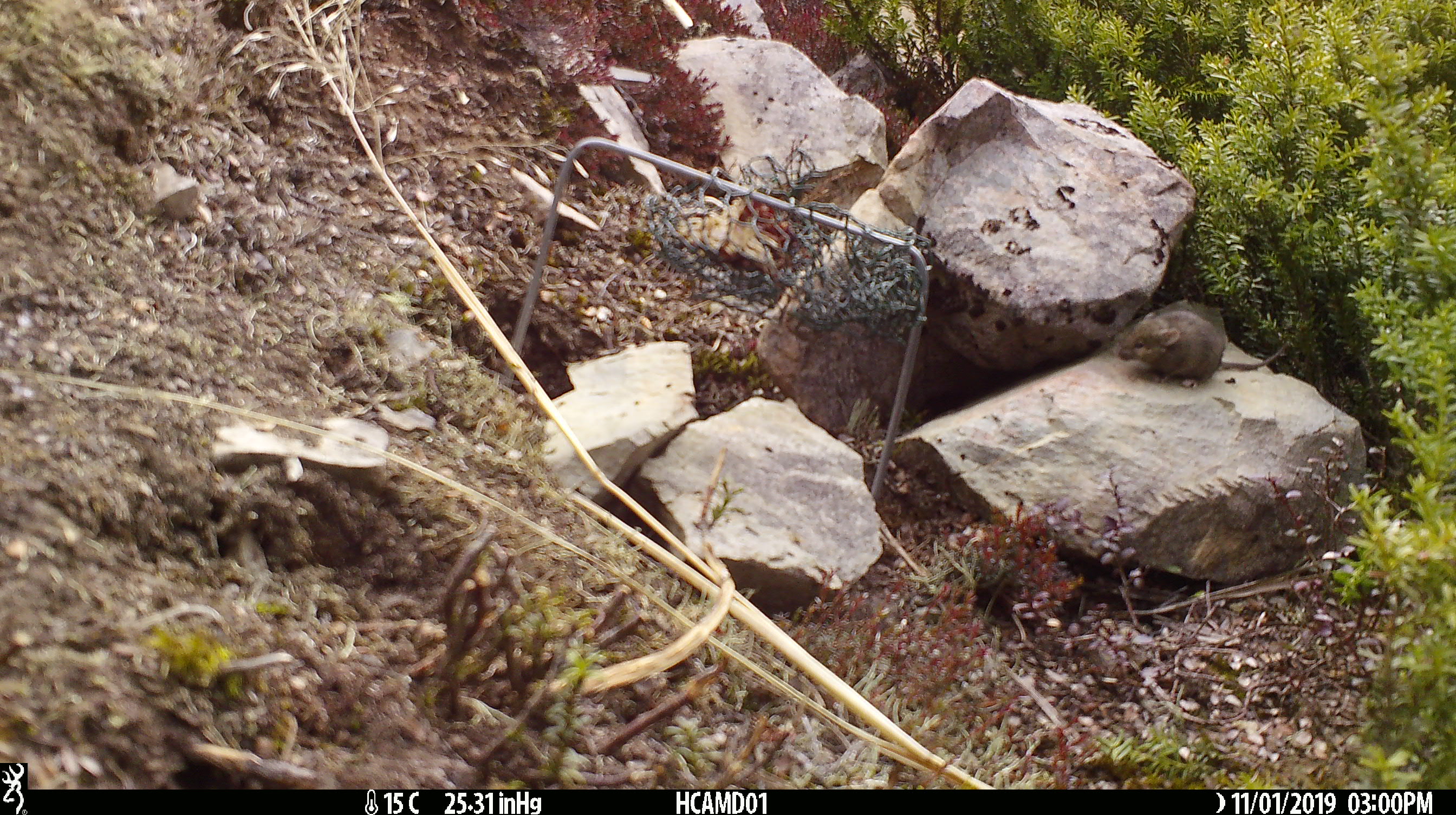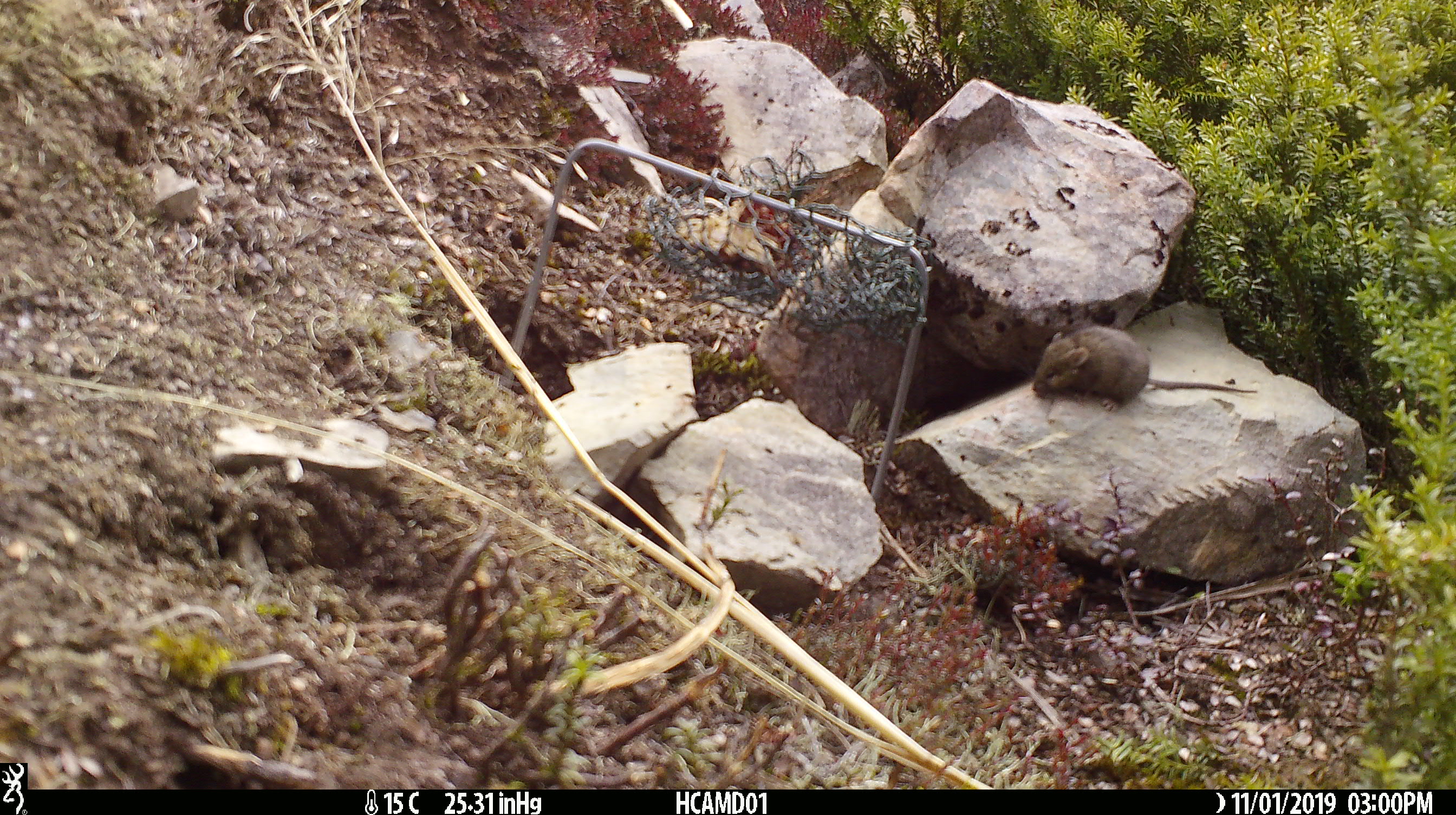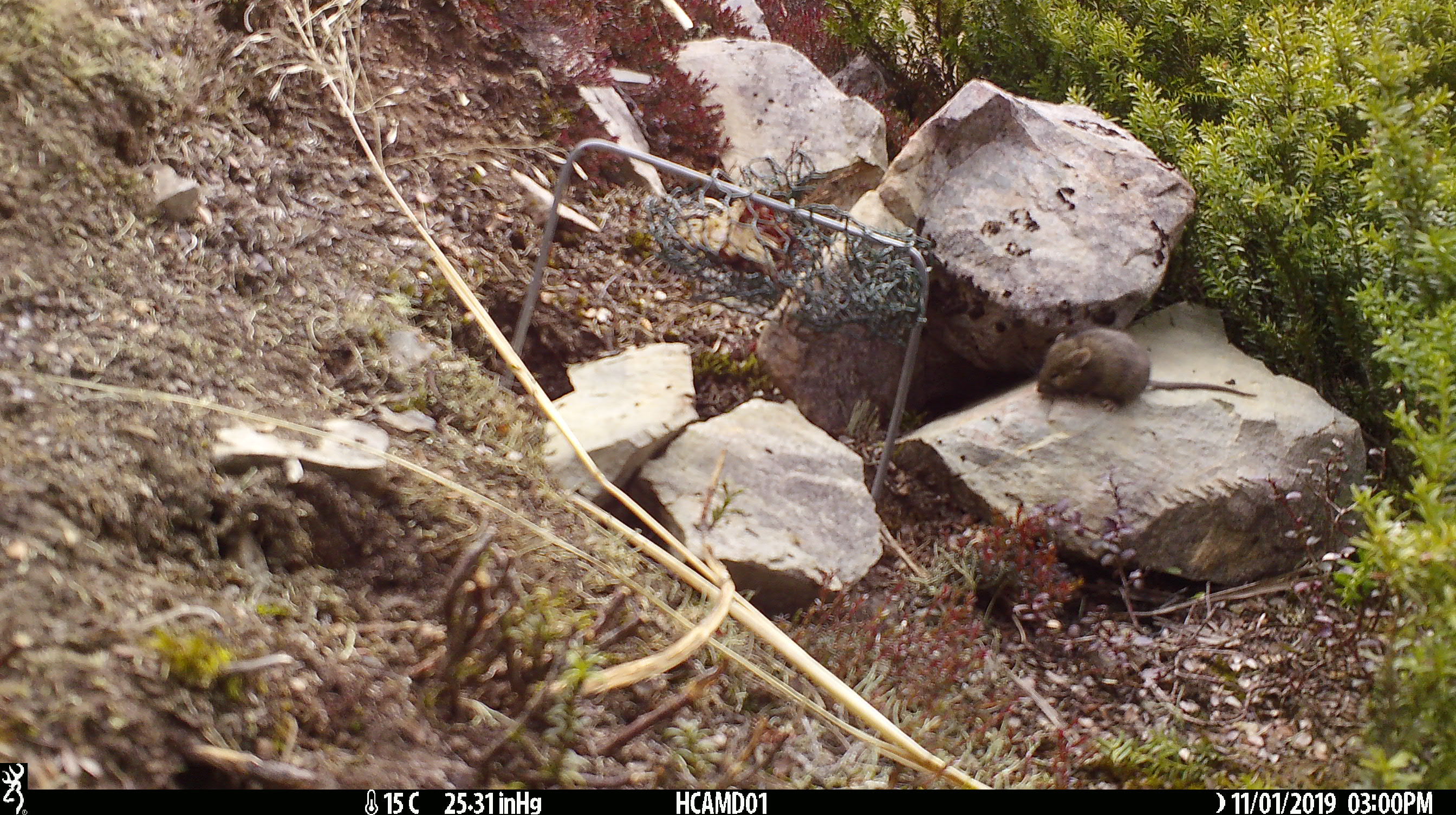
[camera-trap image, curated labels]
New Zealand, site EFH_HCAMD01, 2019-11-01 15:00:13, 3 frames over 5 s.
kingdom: Animalia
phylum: Chordata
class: Mammalia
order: Rodentia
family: Muridae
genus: Mus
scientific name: Mus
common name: mouse